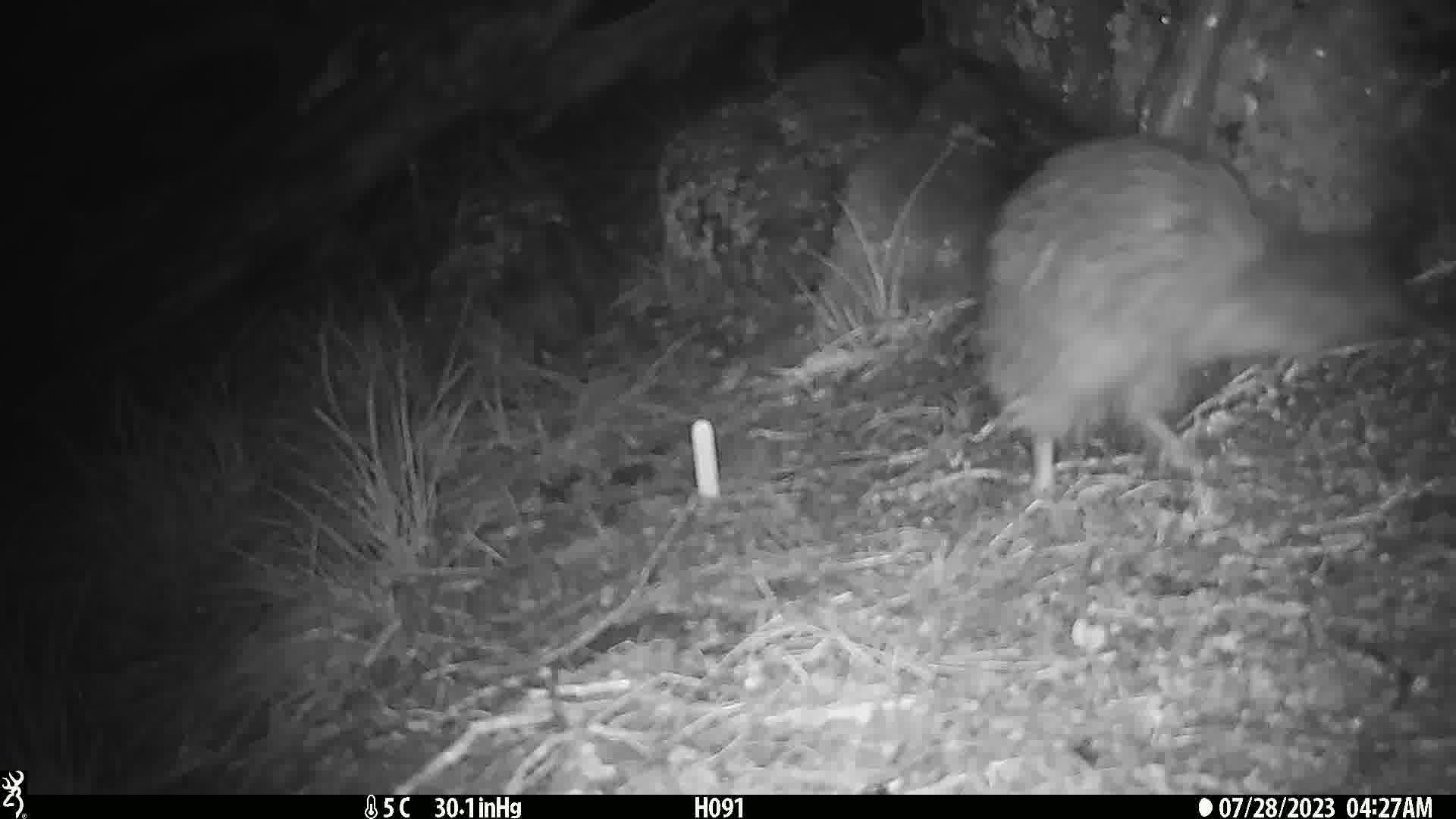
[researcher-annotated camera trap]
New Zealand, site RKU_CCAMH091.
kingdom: Animalia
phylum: Chordata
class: Aves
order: Apterygiformes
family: Apterygidae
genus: Apteryx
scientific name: Apteryx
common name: kiwi